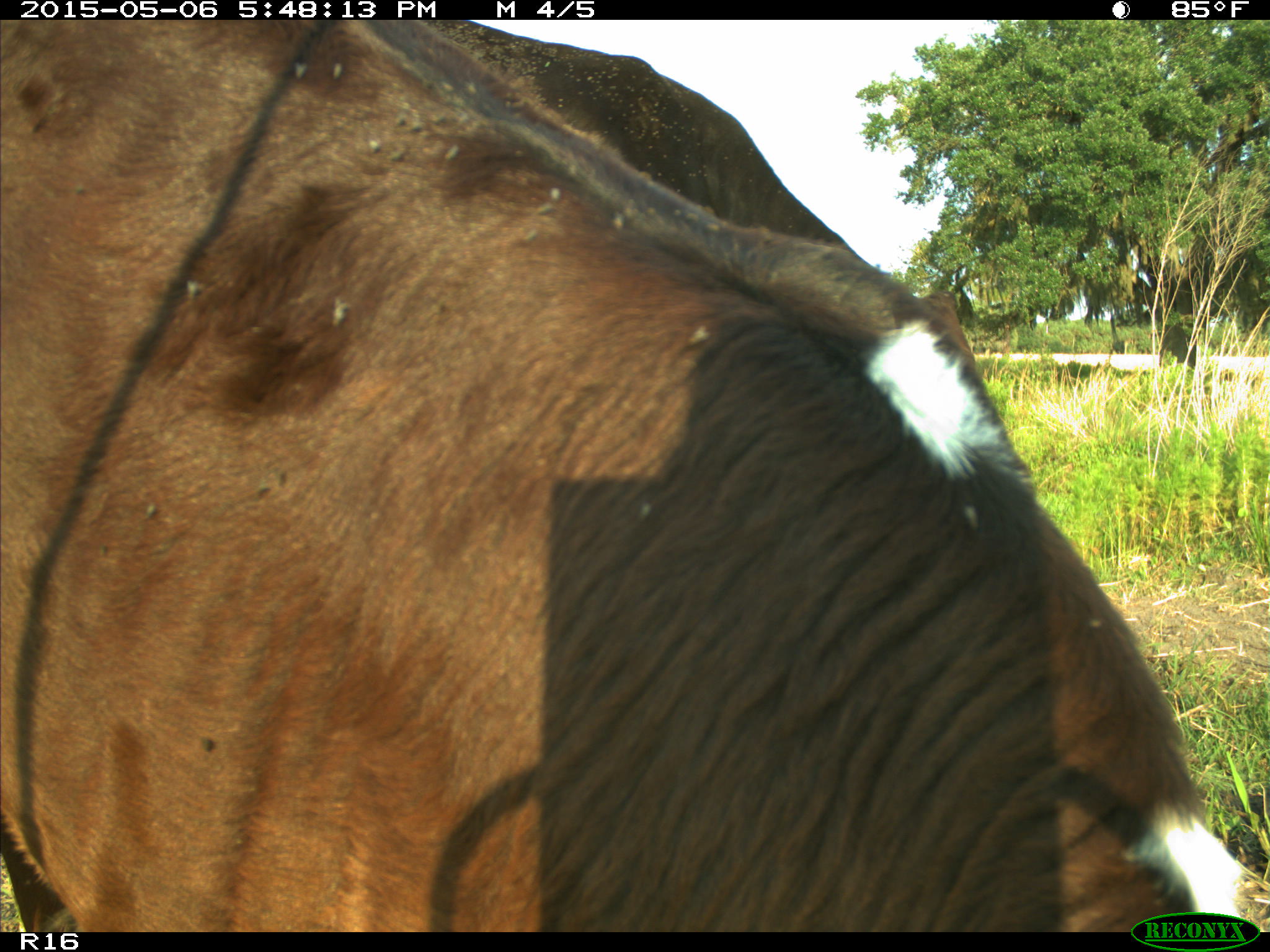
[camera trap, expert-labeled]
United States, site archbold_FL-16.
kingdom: Animalia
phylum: Chordata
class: Mammalia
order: Artiodactyla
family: Bovidae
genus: Bos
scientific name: Bos taurus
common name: domestic cow